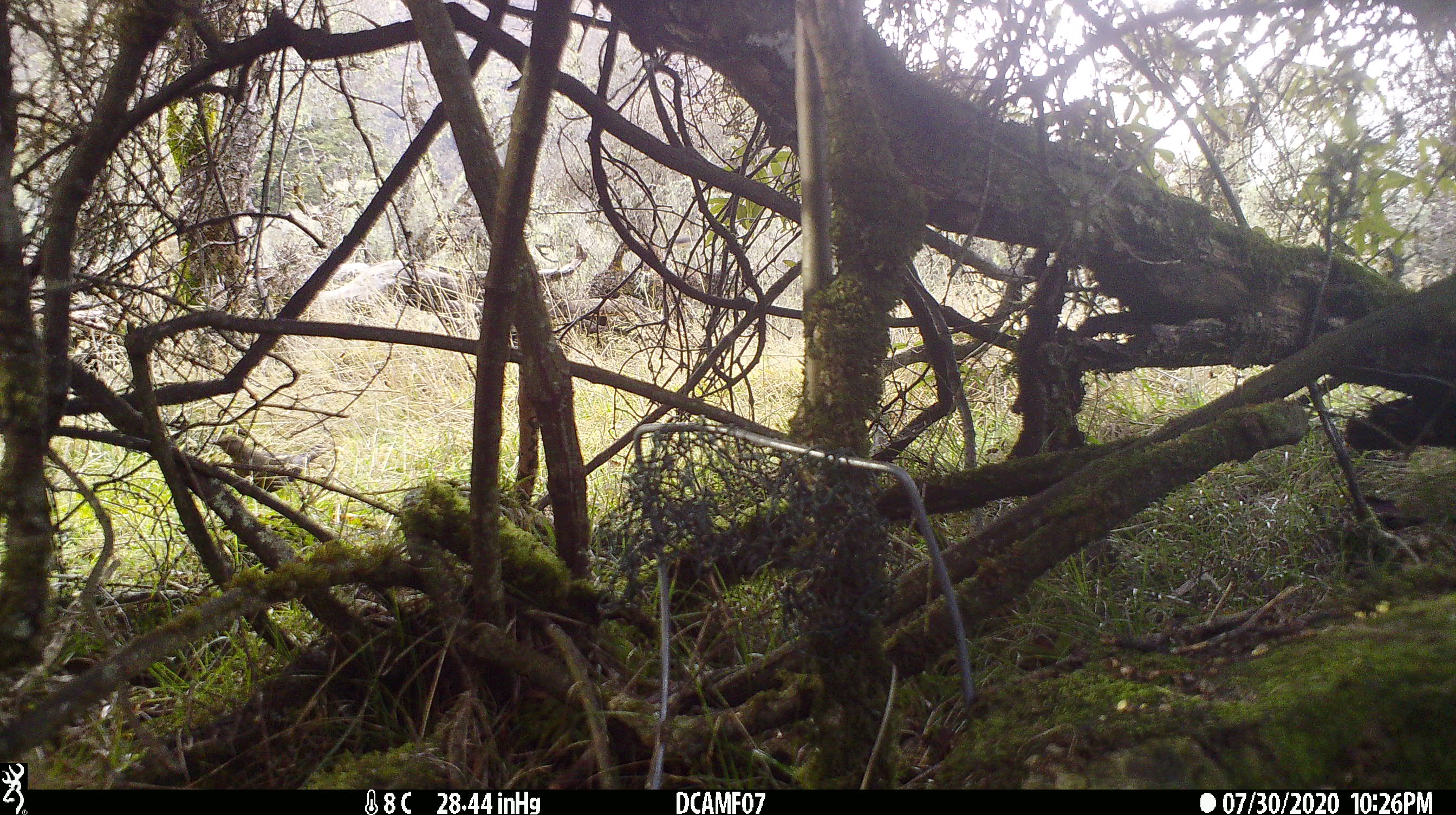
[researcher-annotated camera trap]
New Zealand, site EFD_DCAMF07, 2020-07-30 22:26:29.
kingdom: Animalia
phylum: Chordata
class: Aves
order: Passeriformes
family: Turdidae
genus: Turdus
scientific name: Turdus merula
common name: eurasian blackbird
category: blackbird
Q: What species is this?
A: Blackbird (eurasian blackbird) (Turdus merula).